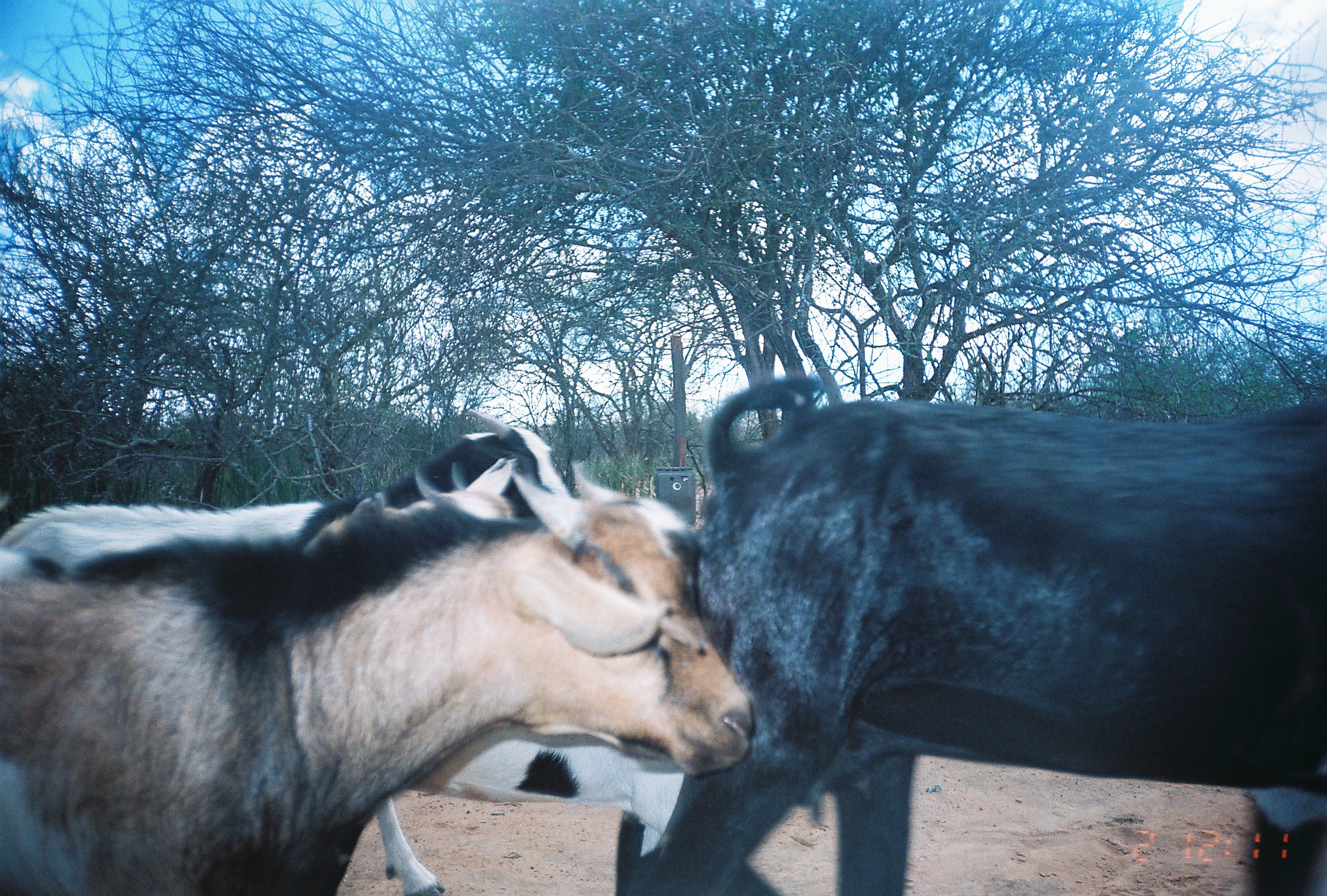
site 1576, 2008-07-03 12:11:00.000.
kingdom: Animalia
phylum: Chordata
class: Mammalia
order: Artiodactyla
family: Bovidae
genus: Capra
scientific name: Capra aegagrus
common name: wild goat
Capra aegagrus (wild goat), count 6.